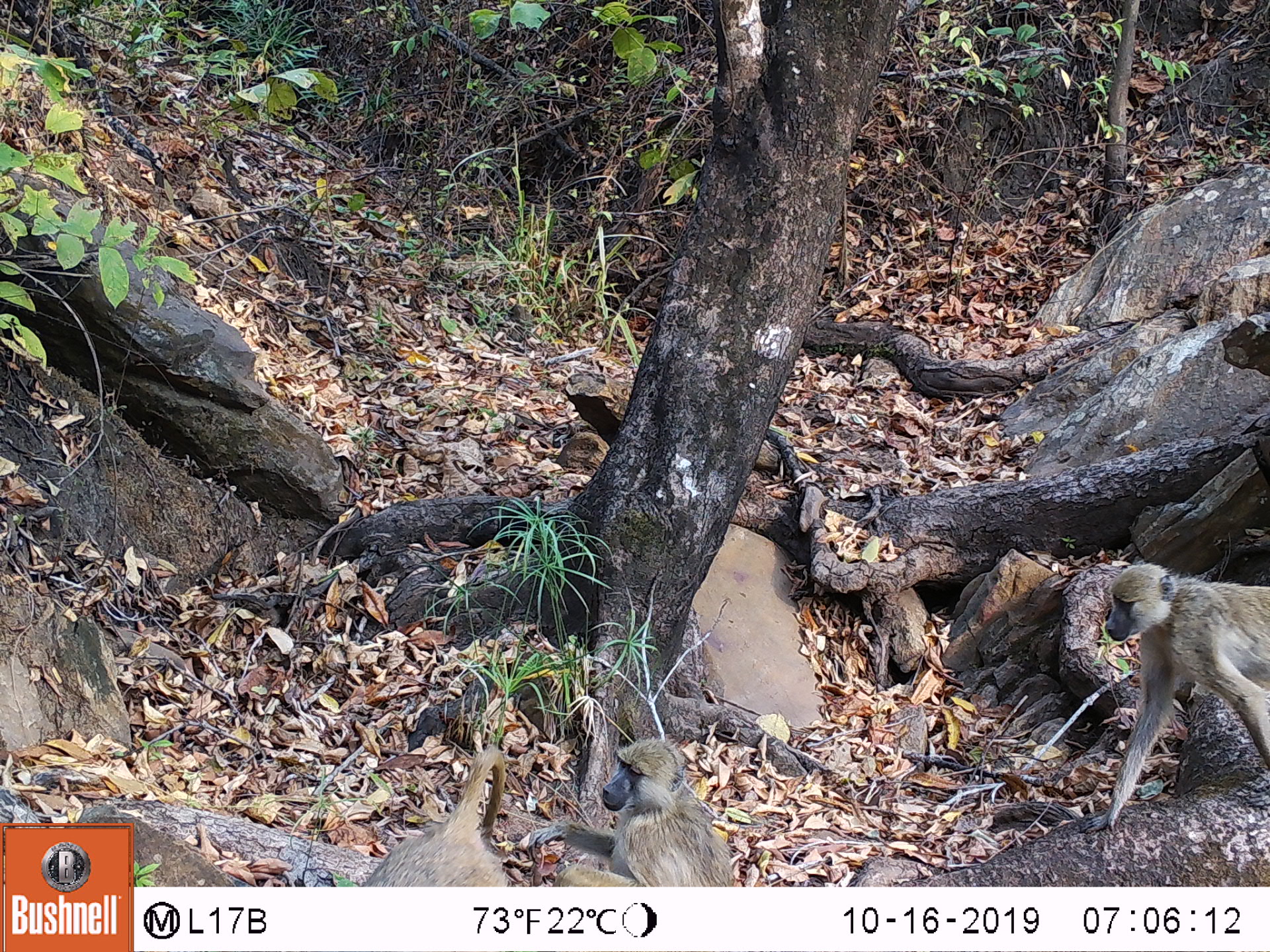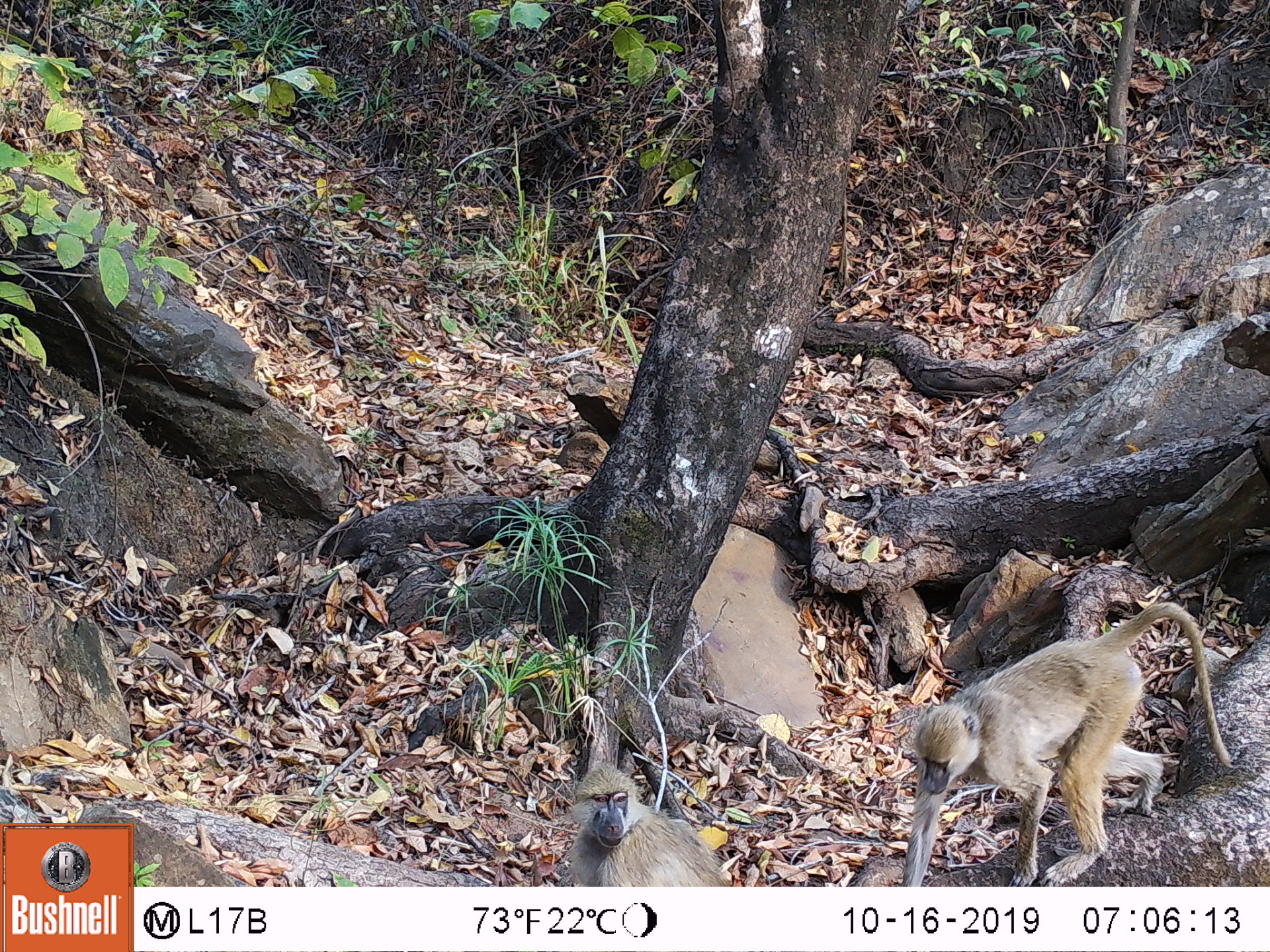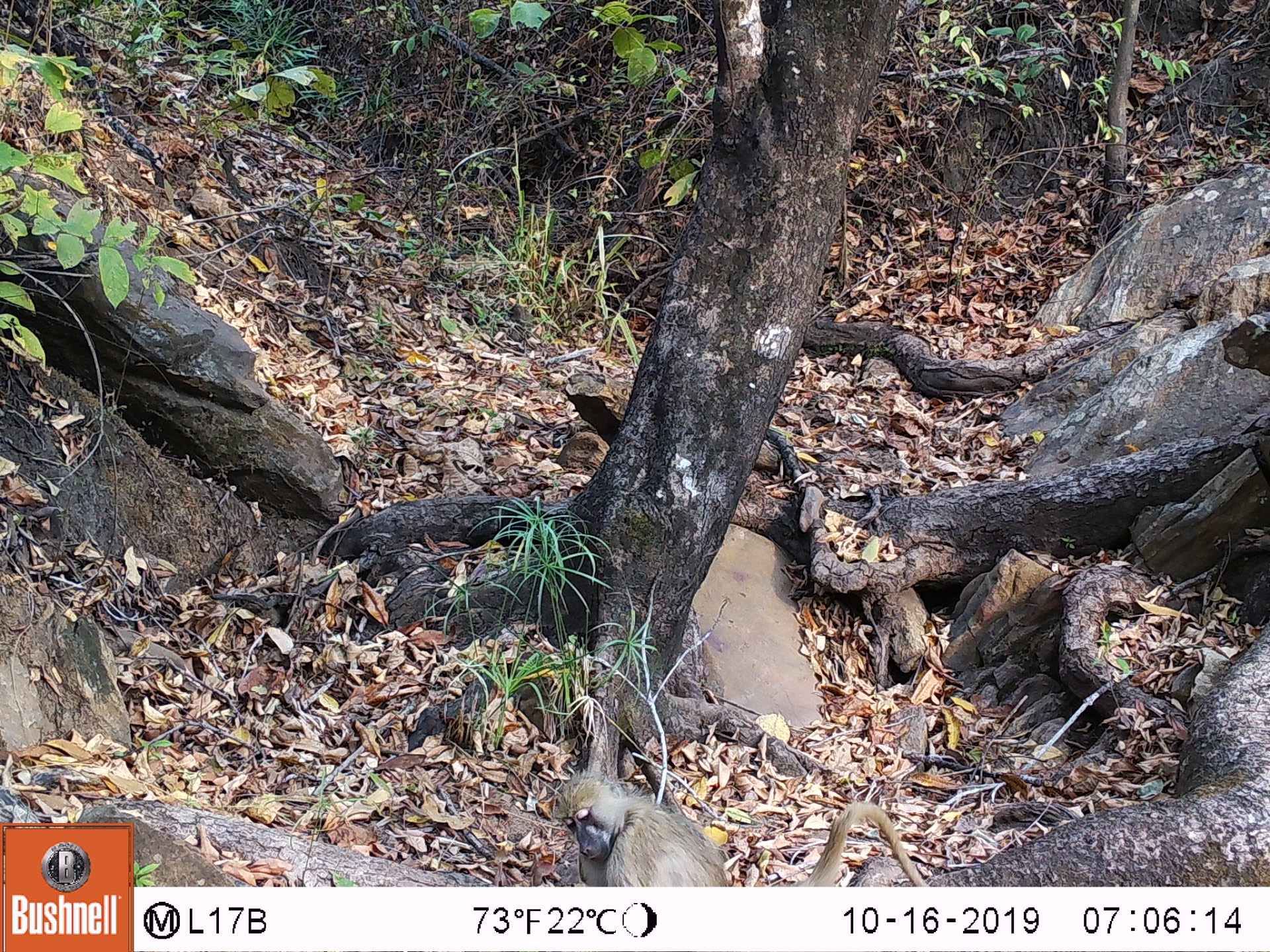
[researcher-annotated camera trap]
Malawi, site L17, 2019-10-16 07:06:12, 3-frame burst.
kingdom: Animalia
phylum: Chordata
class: Mammalia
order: Primates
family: Cercopithecidae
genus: Papio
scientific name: Papio cynocephalus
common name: yellow baboon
Yellow baboon (Papio cynocephalus), count 3.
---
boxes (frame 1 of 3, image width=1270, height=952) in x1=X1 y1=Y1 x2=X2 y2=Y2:
yellow baboon: x1=1081 y1=565 x2=1262 y2=828; x1=536 y1=737 x2=744 y2=882; x1=359 y1=739 x2=519 y2=885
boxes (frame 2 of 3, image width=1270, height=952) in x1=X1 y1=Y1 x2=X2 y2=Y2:
yellow baboon: x1=899 y1=611 x2=1222 y2=887; x1=560 y1=760 x2=725 y2=882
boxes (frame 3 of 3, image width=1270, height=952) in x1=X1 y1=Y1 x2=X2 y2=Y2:
yellow baboon: x1=548 y1=766 x2=929 y2=885